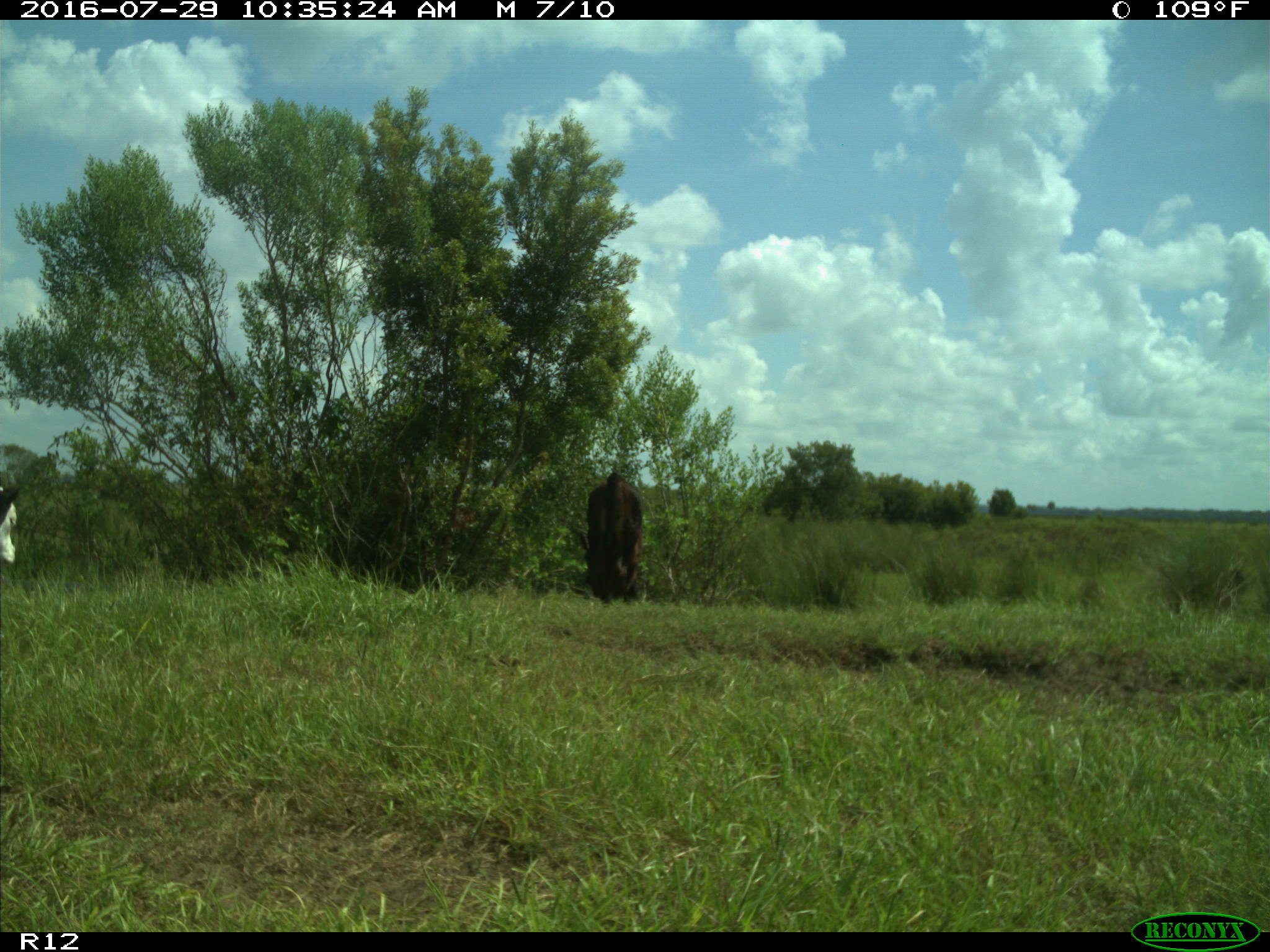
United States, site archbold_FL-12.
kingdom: Animalia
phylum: Chordata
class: Mammalia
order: Artiodactyla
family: Bovidae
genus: Bos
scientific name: Bos taurus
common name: domestic cow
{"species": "Bos taurus (domestic cow)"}